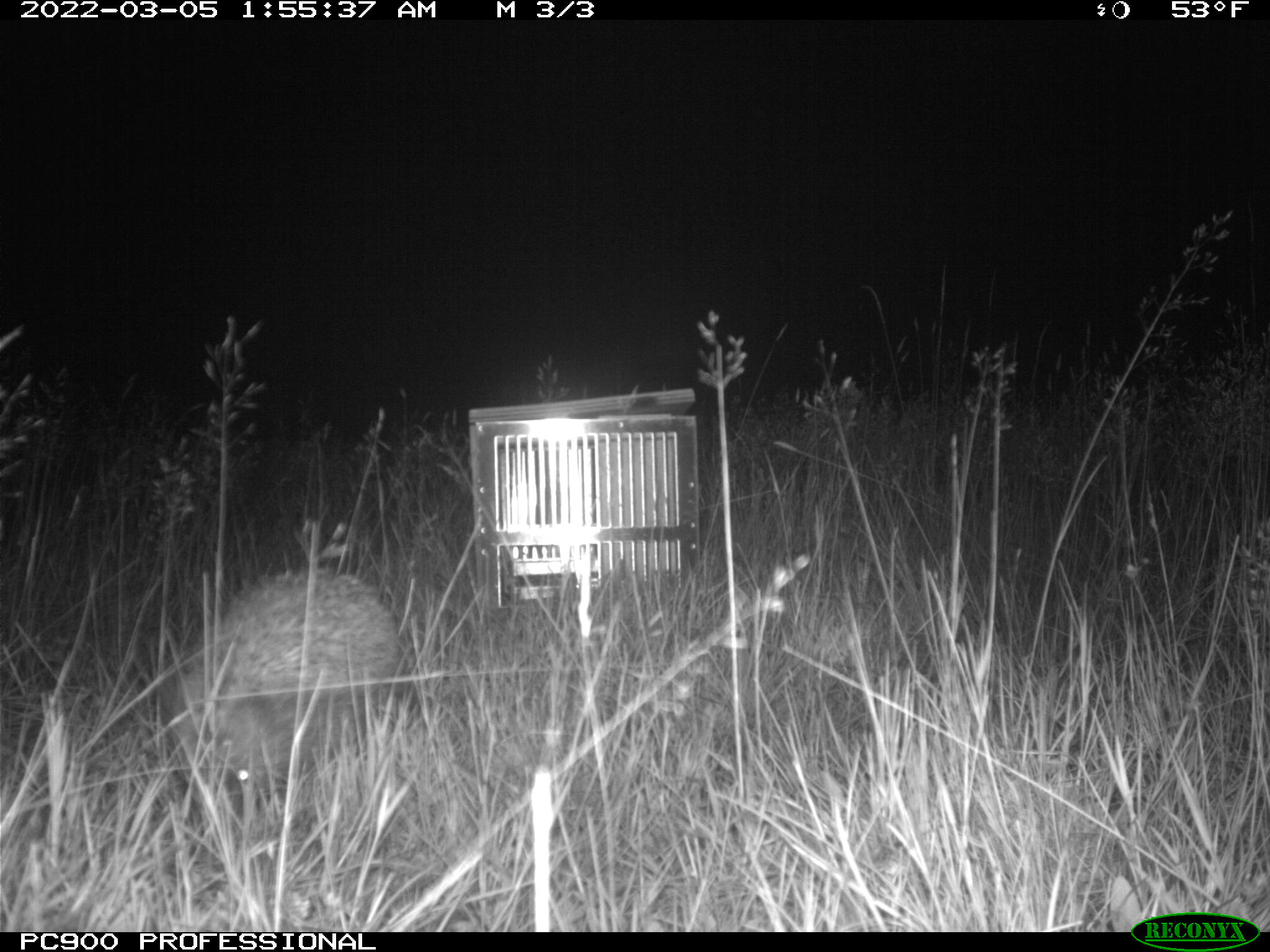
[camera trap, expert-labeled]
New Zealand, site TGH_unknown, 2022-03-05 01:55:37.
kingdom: Animalia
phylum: Chordata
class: Mammalia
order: Eulipotyphla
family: Erinaceidae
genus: Erinaceus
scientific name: Erinaceus europaeus europaeus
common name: european hedgehog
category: hedgehog